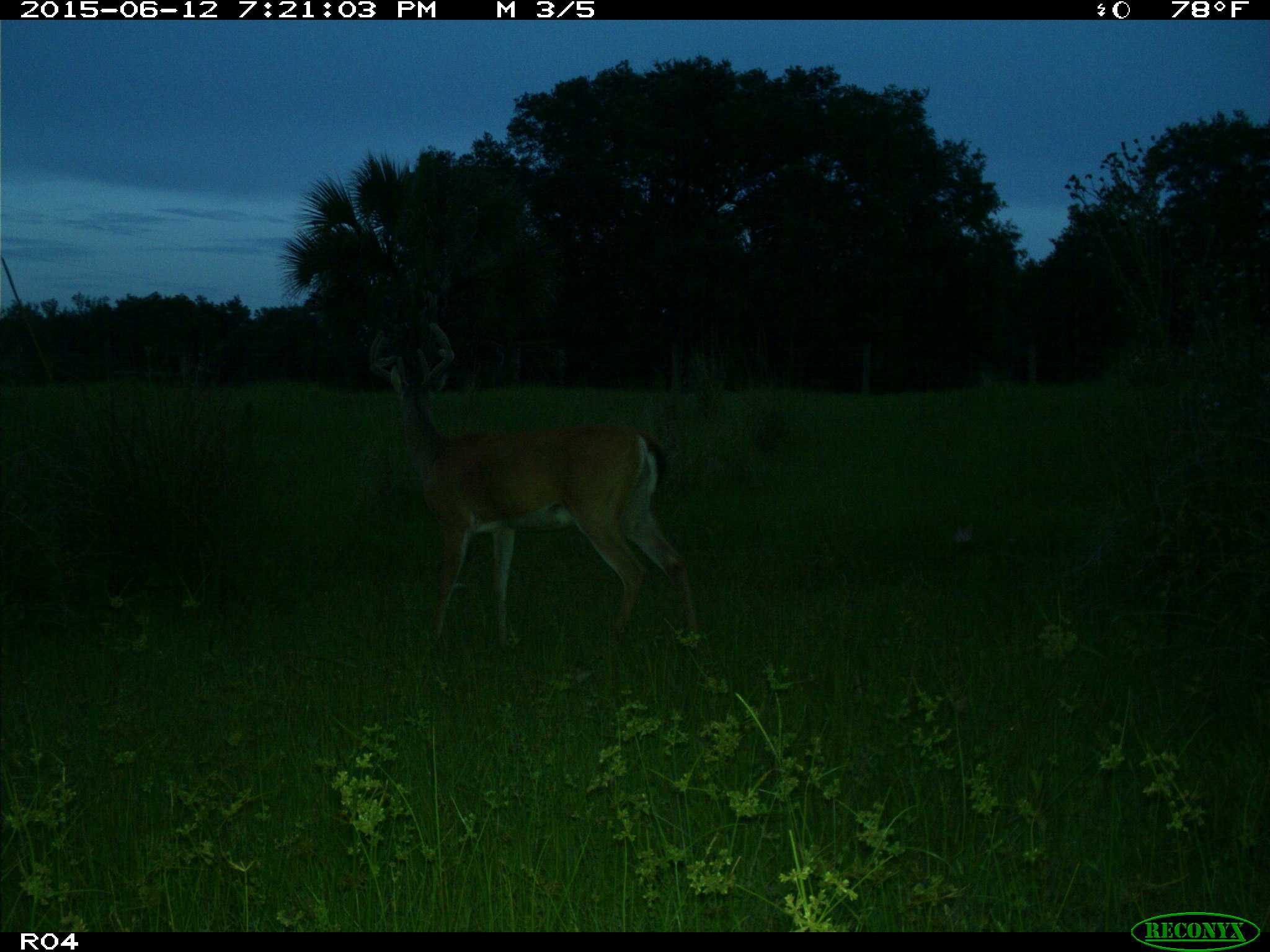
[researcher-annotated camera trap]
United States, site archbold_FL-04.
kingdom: Animalia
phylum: Chordata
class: Mammalia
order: Artiodactyla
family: Cervidae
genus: Odocoileus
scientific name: Odocoileus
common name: deer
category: unidentified deer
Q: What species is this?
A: Unidentified deer (deer) (Odocoileus).